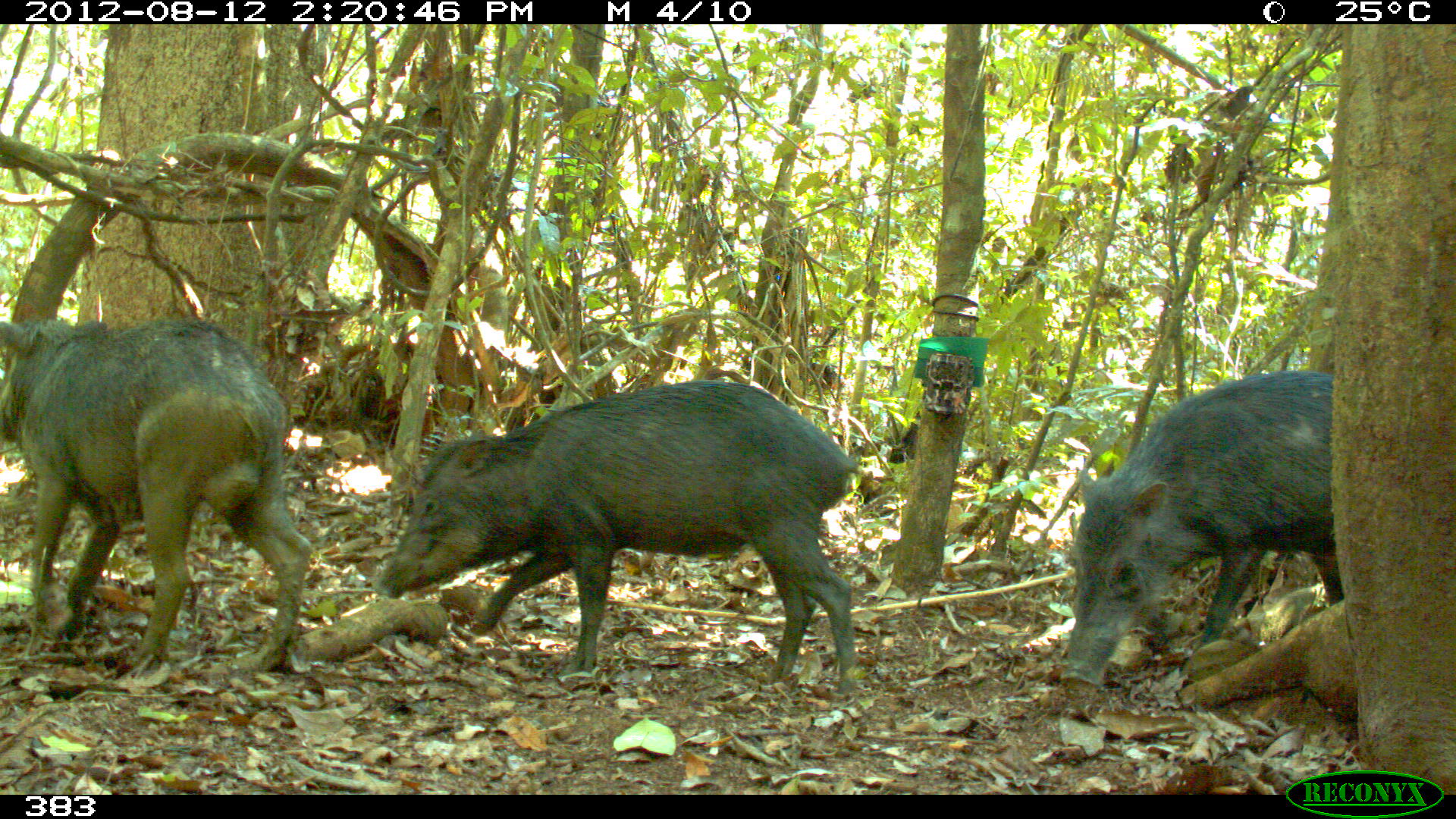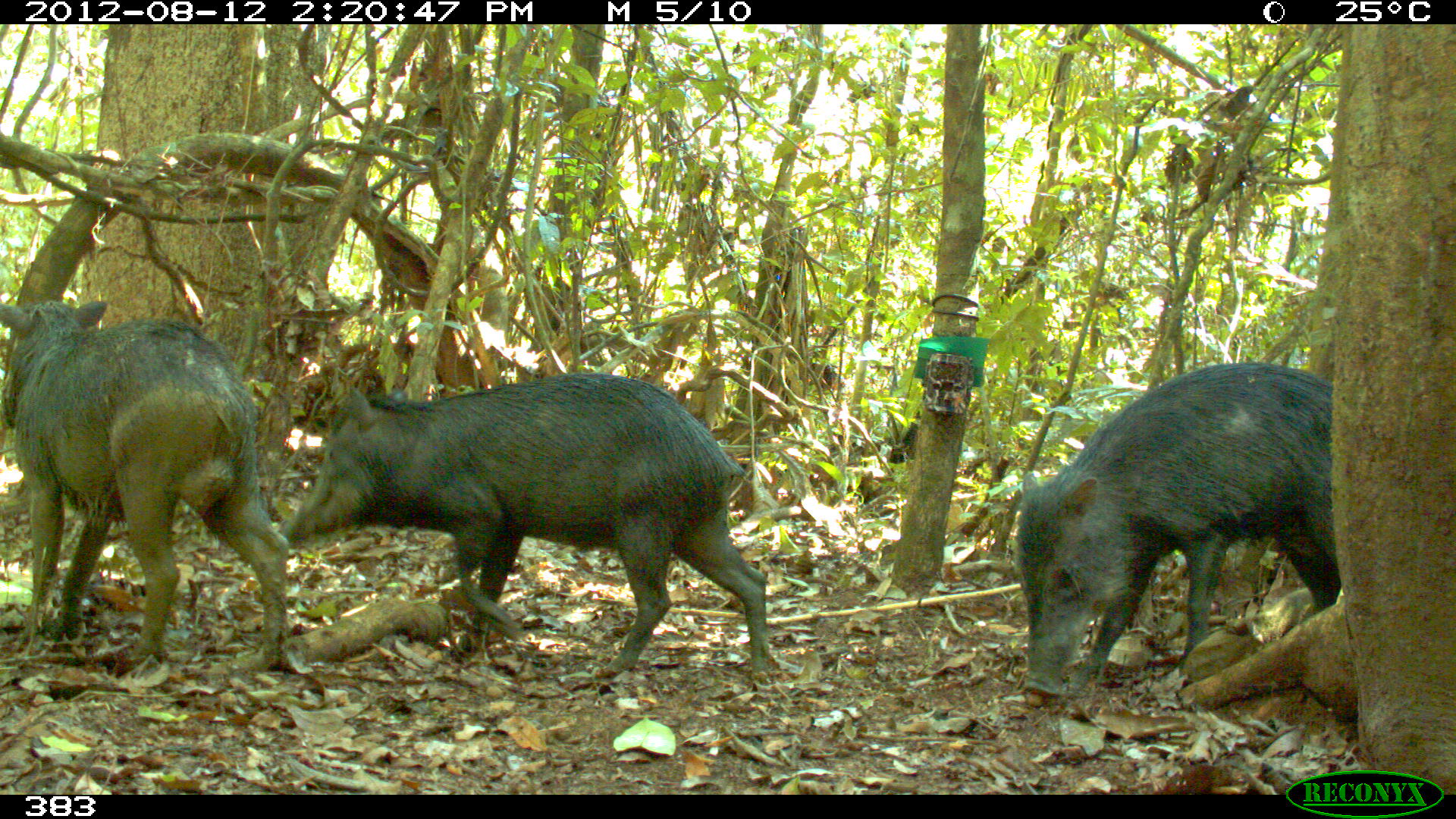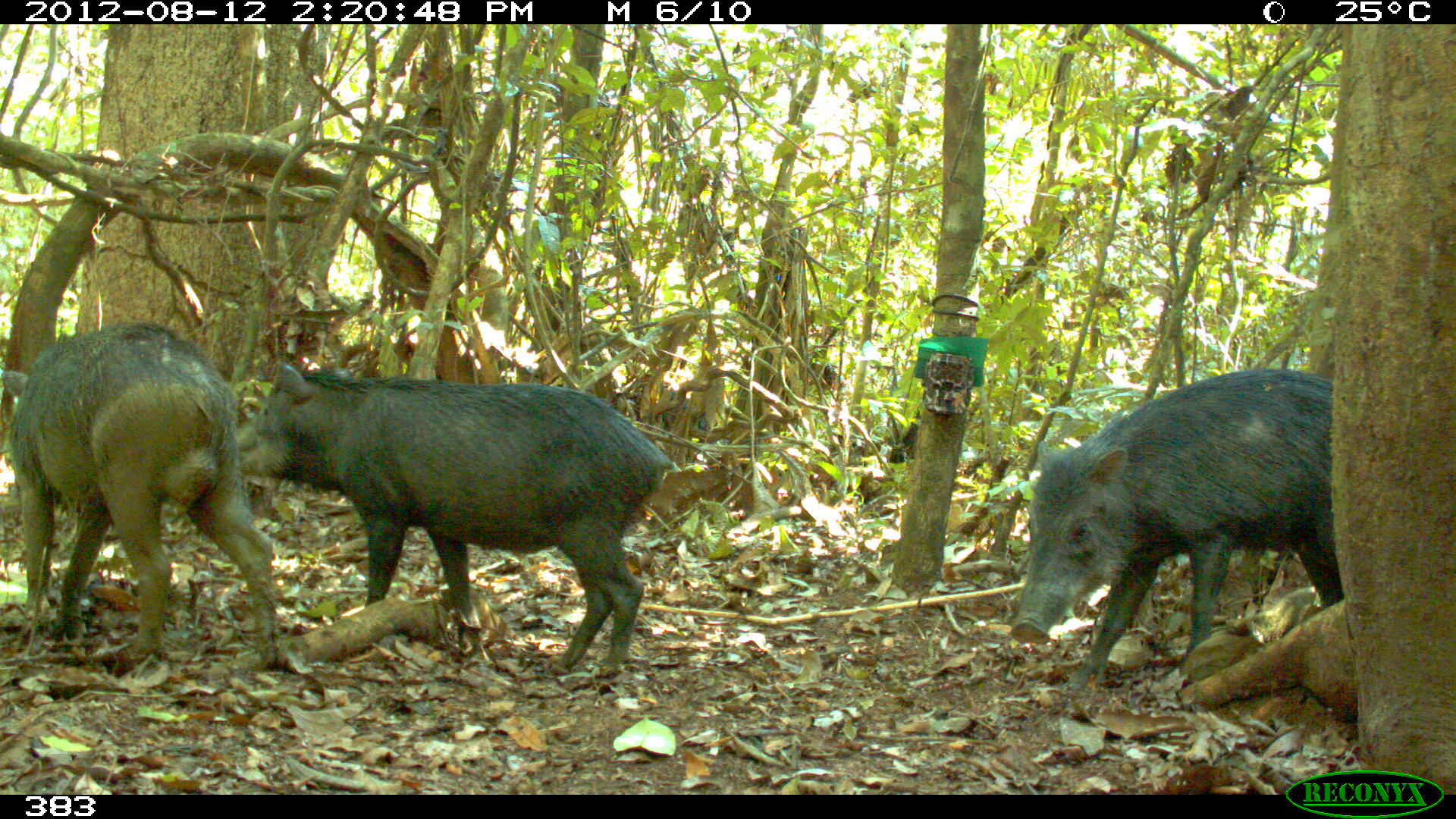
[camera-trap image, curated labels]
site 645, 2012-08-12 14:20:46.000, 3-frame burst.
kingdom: Animalia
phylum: Chordata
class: Mammalia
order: Artiodactyla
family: Tayassuidae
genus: Tayassu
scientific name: Tayassu pecari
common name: white-lipped peccary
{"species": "Tayassu pecari (white-lipped peccary)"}